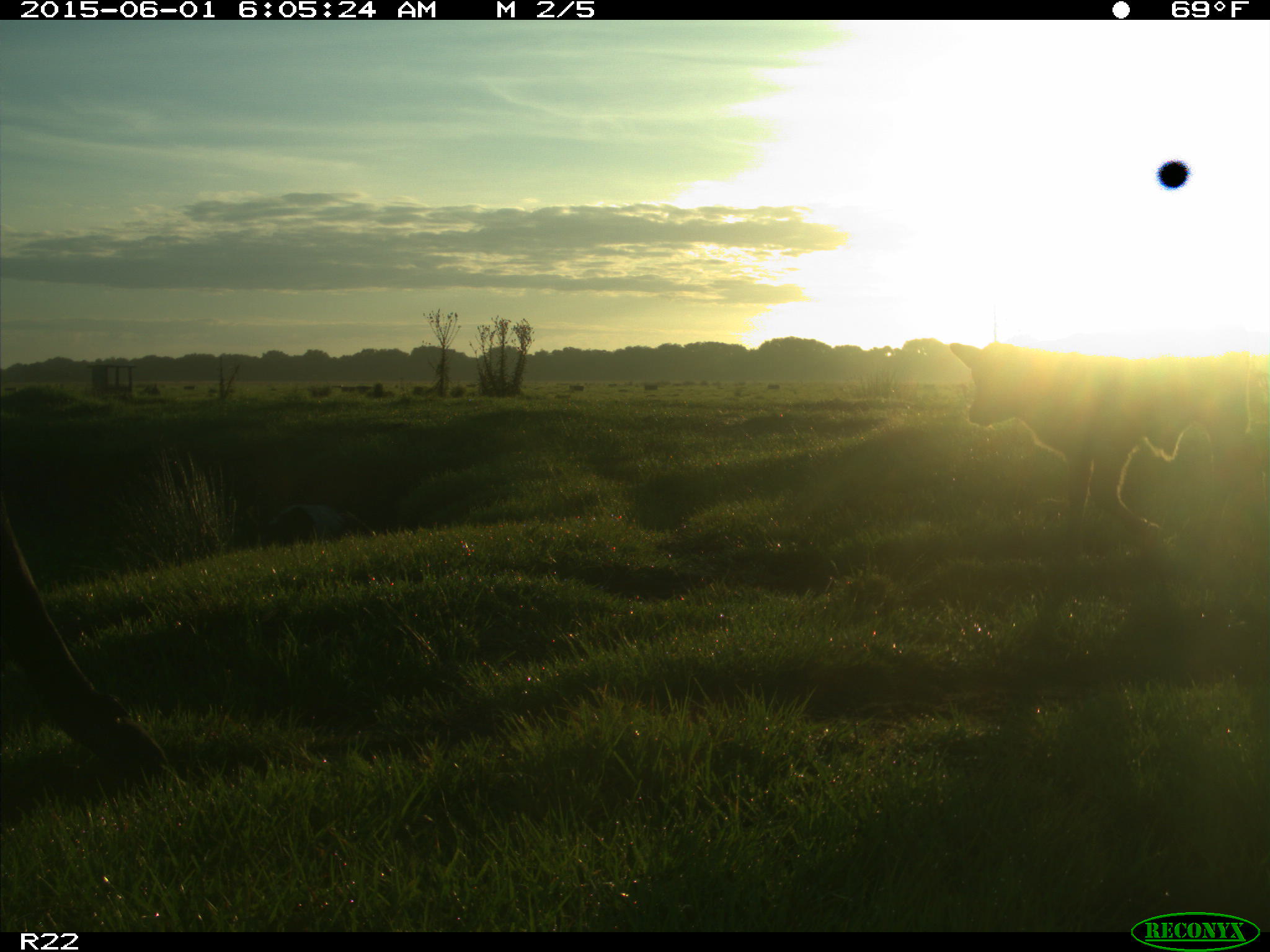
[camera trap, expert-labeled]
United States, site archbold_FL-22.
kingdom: Animalia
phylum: Chordata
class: Mammalia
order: Artiodactyla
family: Bovidae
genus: Bos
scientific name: Bos taurus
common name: domestic cow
Bos taurus (domestic cow).